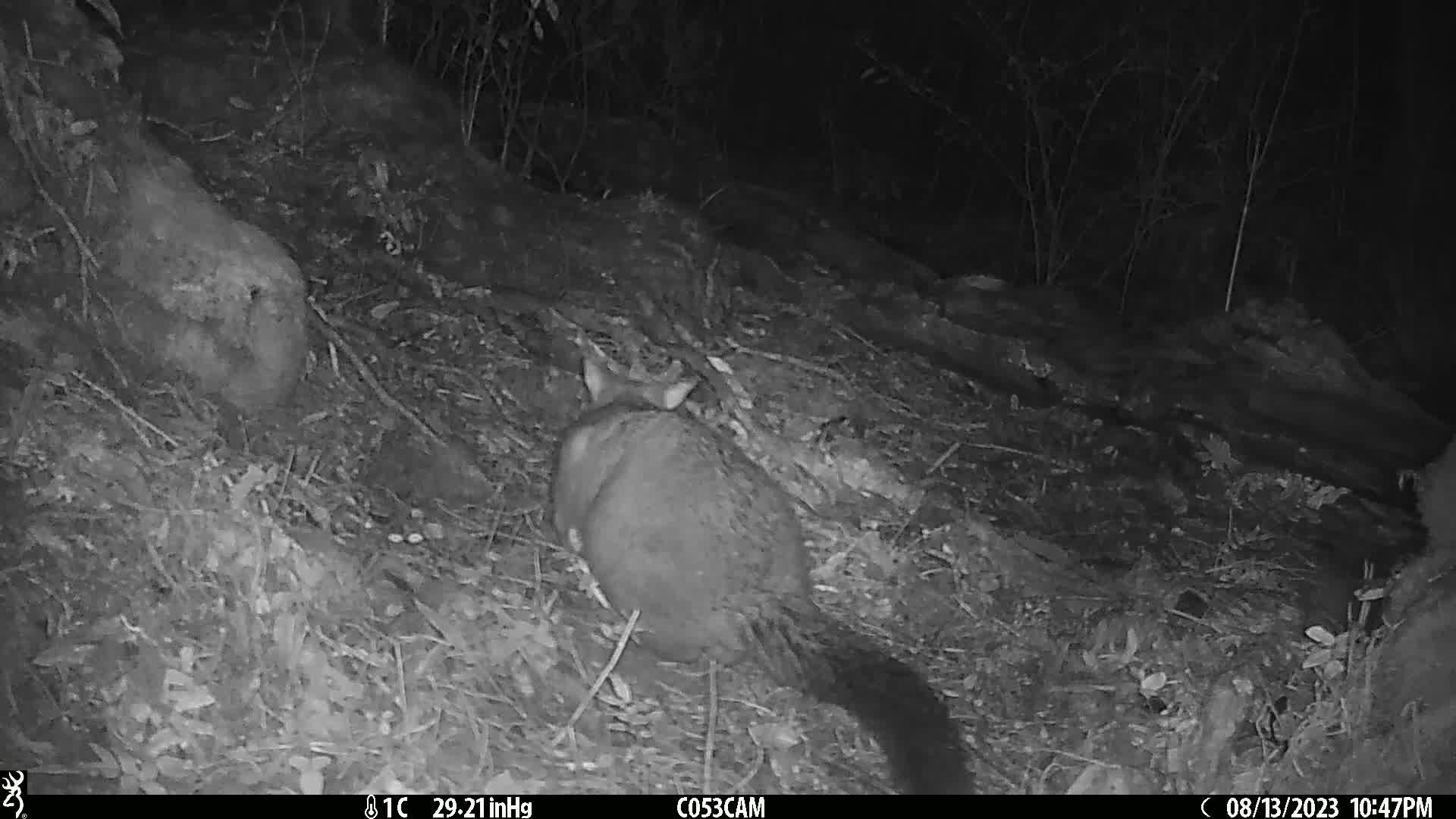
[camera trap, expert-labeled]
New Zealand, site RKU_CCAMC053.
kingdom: Animalia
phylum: Chordata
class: Mammalia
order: Diprotodontia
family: Phalangeridae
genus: Trichosurus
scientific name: Trichosurus vulpecula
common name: common brushtail possum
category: possum